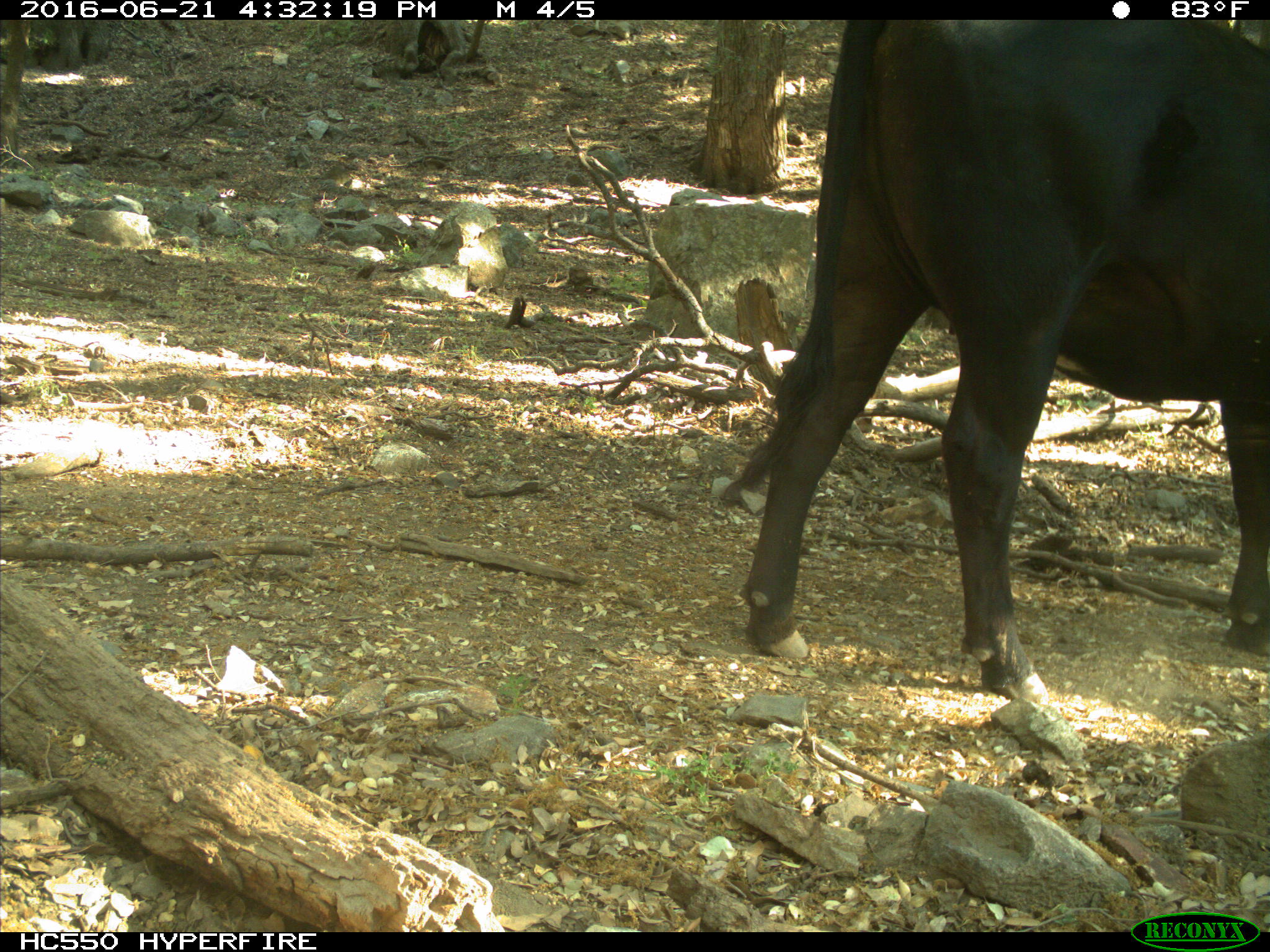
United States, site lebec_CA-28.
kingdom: Animalia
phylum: Chordata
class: Mammalia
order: Artiodactyla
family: Bovidae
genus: Bos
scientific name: Bos taurus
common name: domestic cow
Bos taurus (domestic cow).